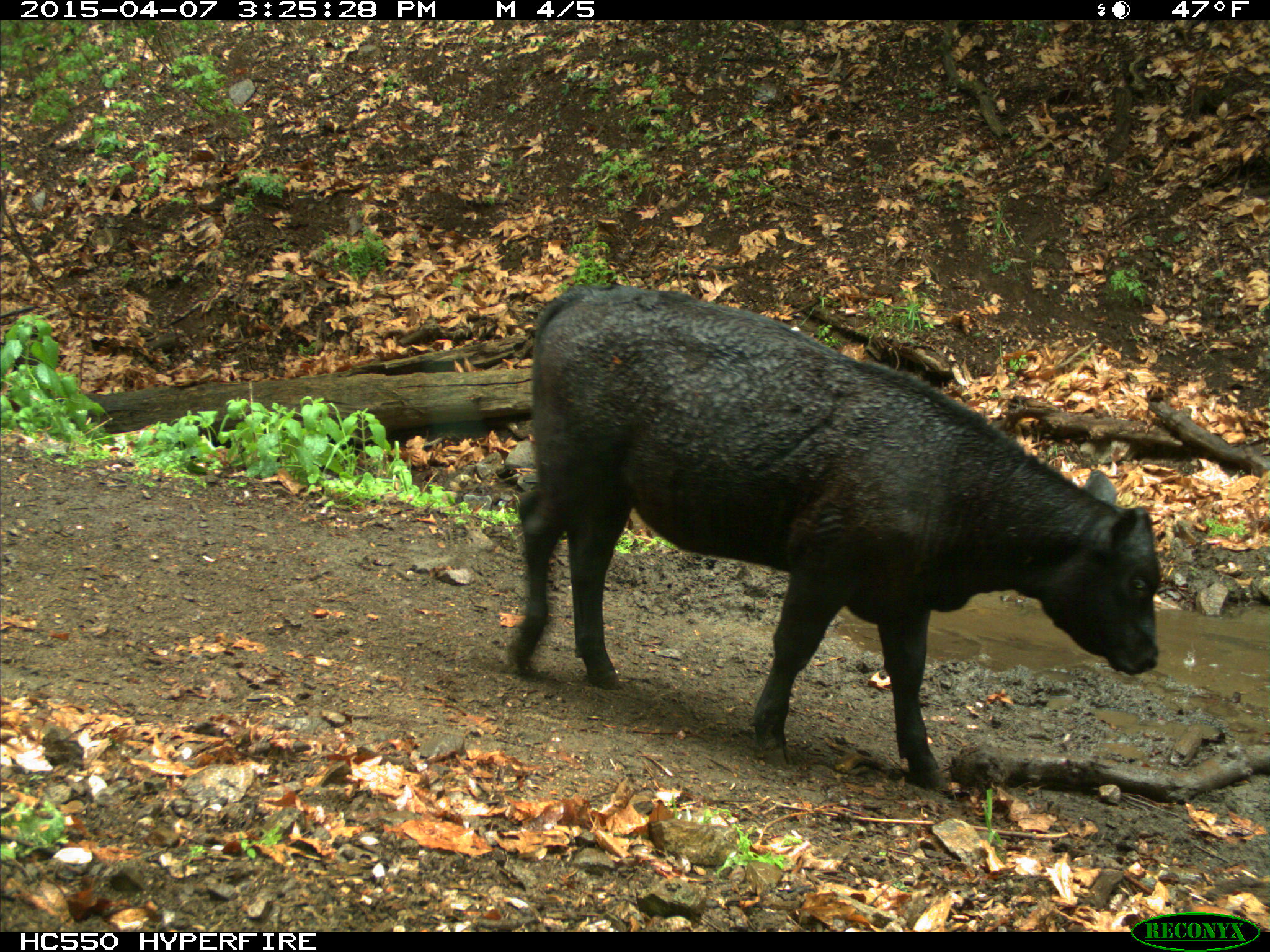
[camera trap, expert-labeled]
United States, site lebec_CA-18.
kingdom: Animalia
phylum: Chordata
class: Mammalia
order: Artiodactyla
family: Bovidae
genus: Bos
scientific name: Bos taurus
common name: domestic cow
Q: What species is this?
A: Bos taurus (domestic cow).